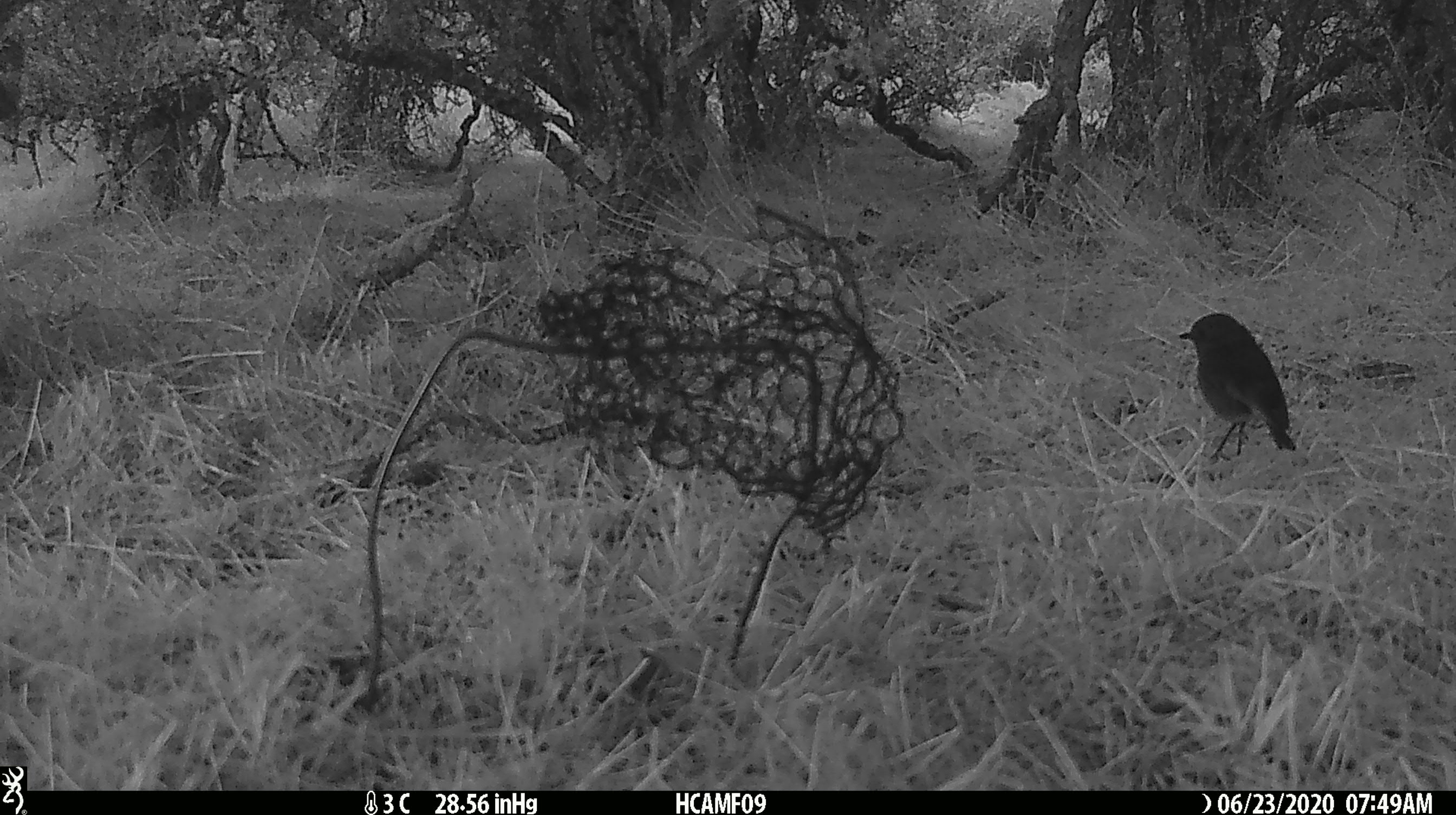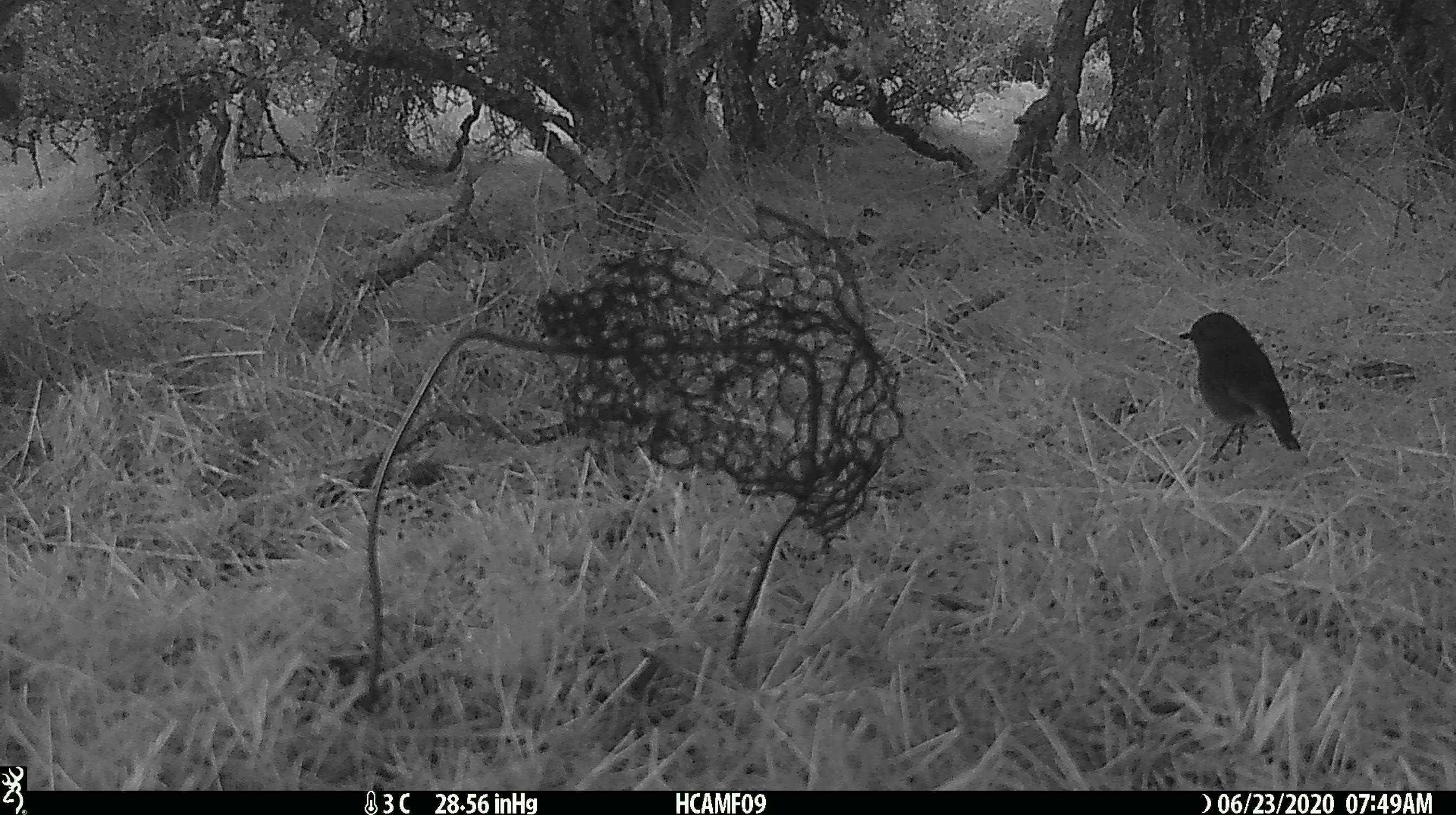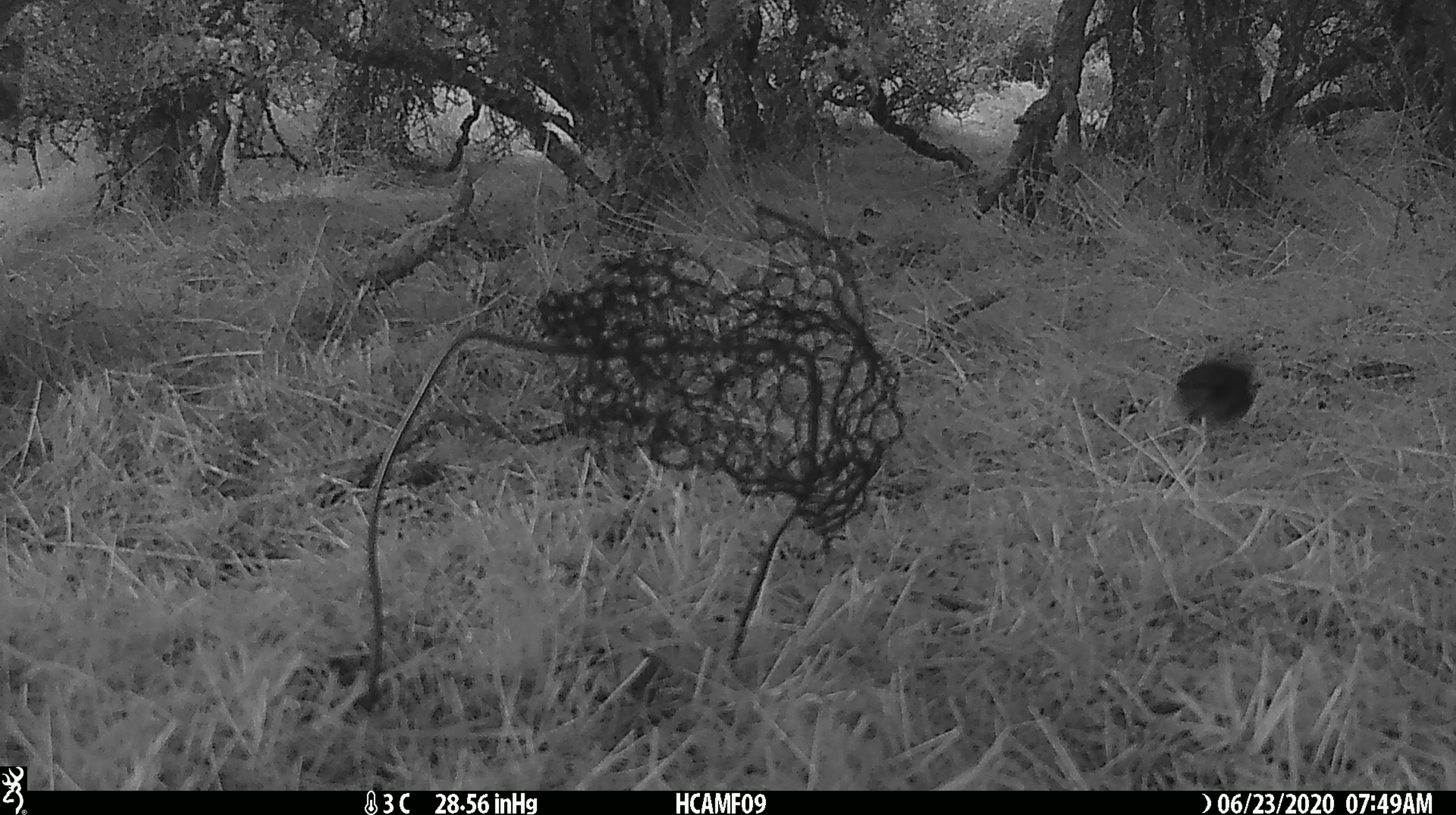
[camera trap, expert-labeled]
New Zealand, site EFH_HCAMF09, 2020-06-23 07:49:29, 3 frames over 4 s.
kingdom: Animalia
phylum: Chordata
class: Aves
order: Passeriformes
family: Petroicidae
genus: Petroica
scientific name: Petroica australis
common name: new zealand robin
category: robin